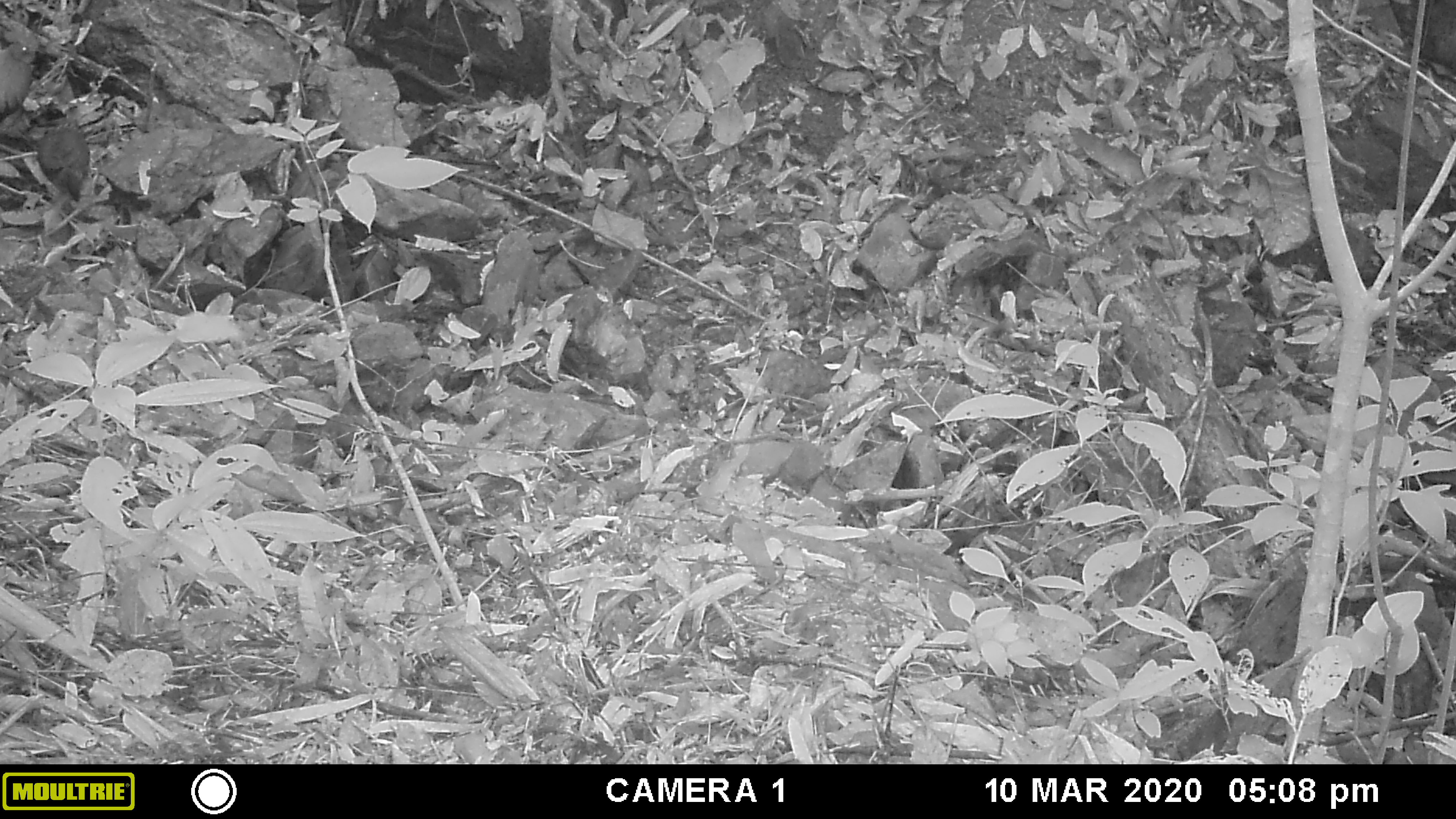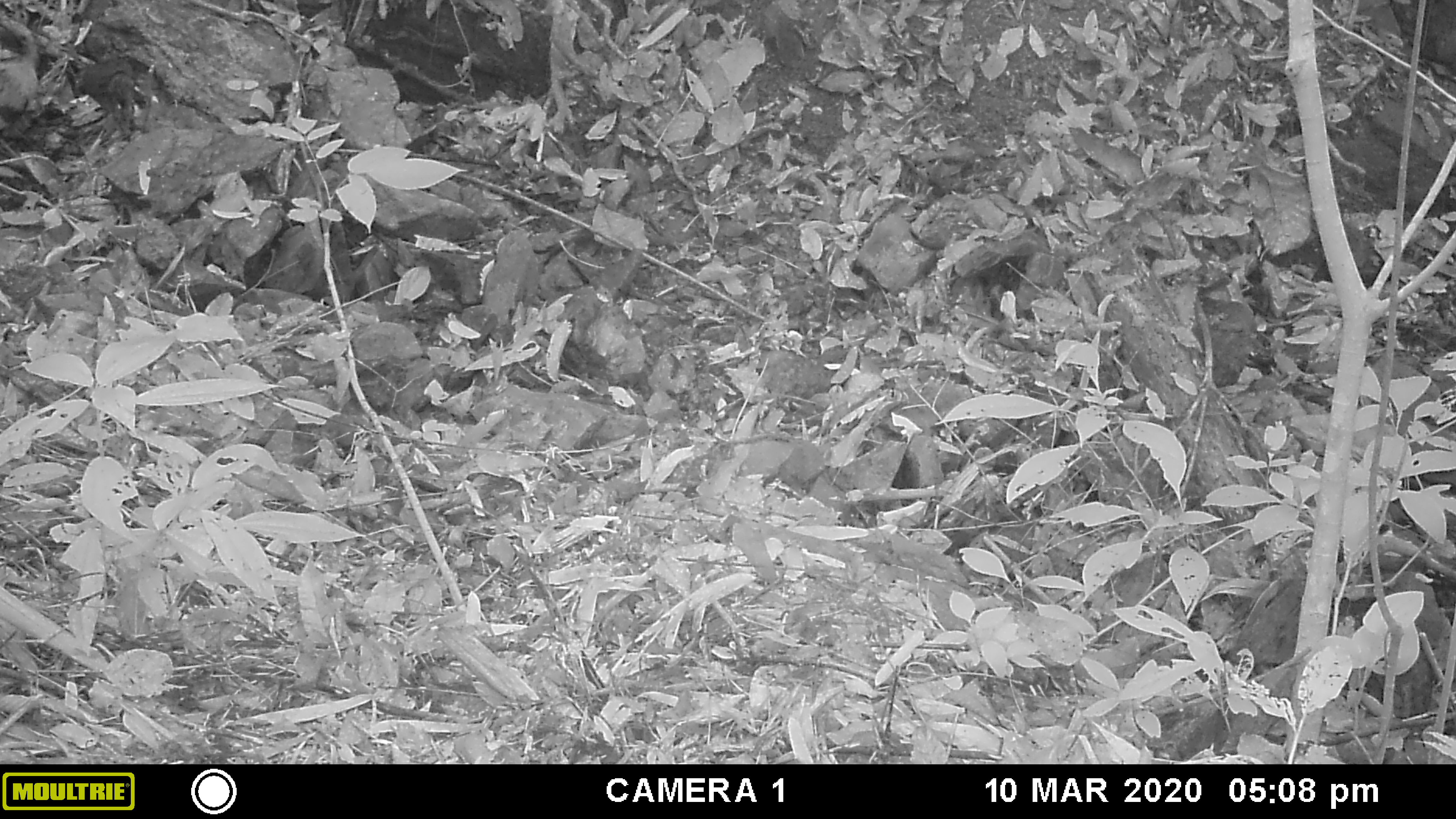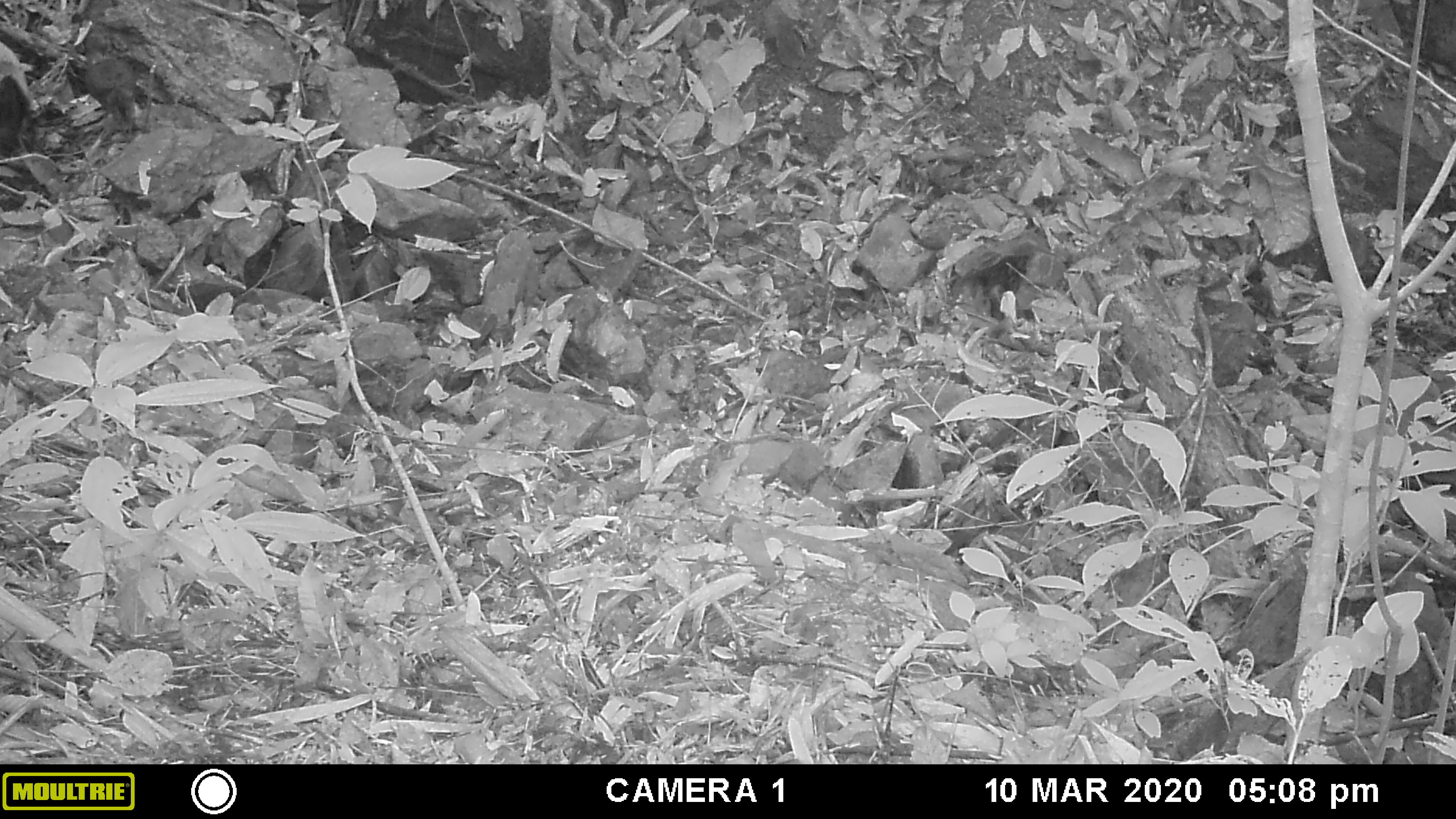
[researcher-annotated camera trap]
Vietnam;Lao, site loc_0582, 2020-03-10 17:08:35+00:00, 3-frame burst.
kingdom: Animalia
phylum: Chordata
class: Aves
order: Galliformes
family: Phasianidae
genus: Gallus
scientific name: Gallus gallus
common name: red junglefowl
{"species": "red junglefowl (Gallus gallus)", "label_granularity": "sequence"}